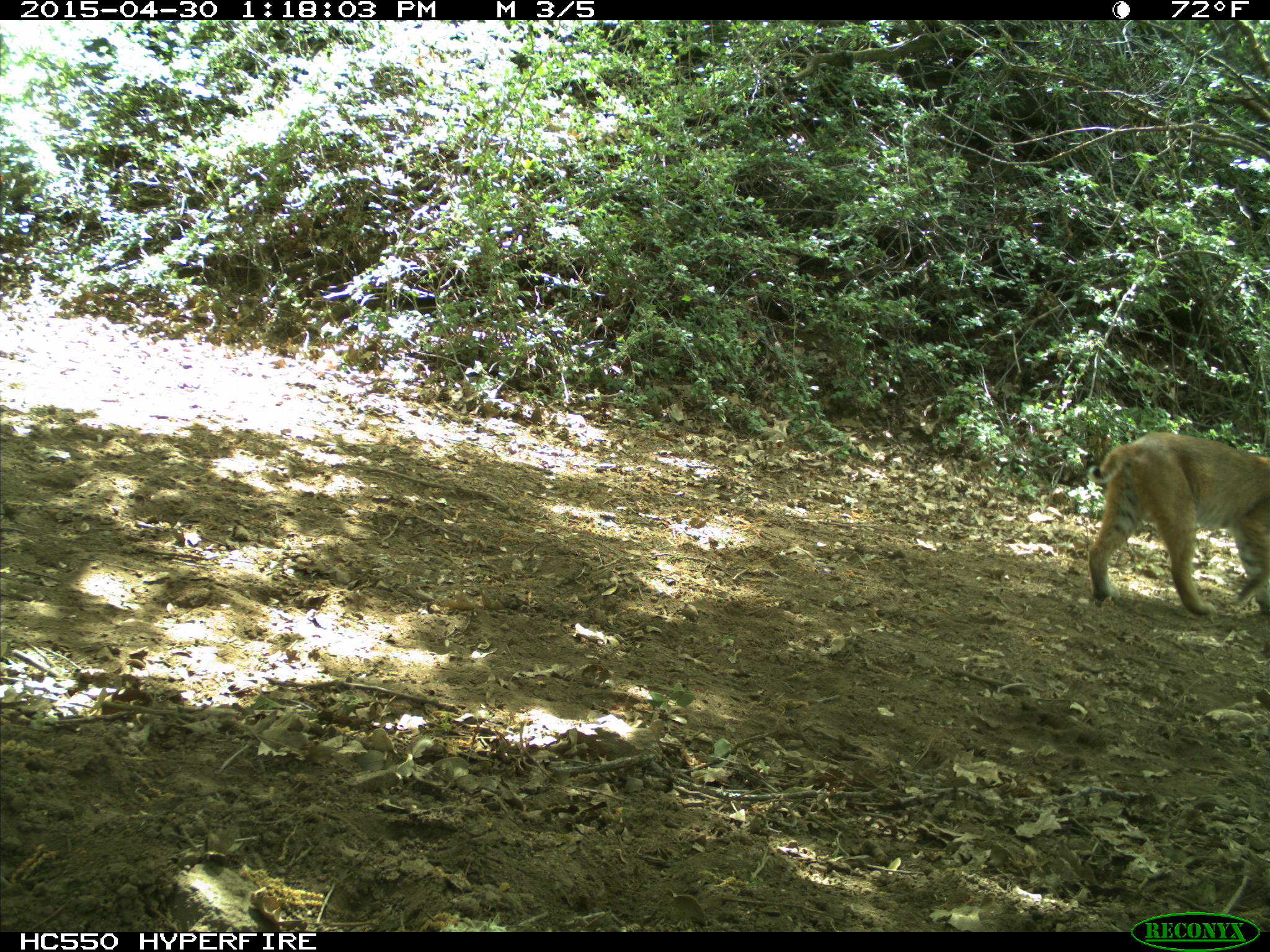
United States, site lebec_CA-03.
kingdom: Animalia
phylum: Chordata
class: Mammalia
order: Carnivora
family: Felidae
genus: Lynx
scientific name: Lynx rufus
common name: bobcat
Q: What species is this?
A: Lynx rufus (bobcat).